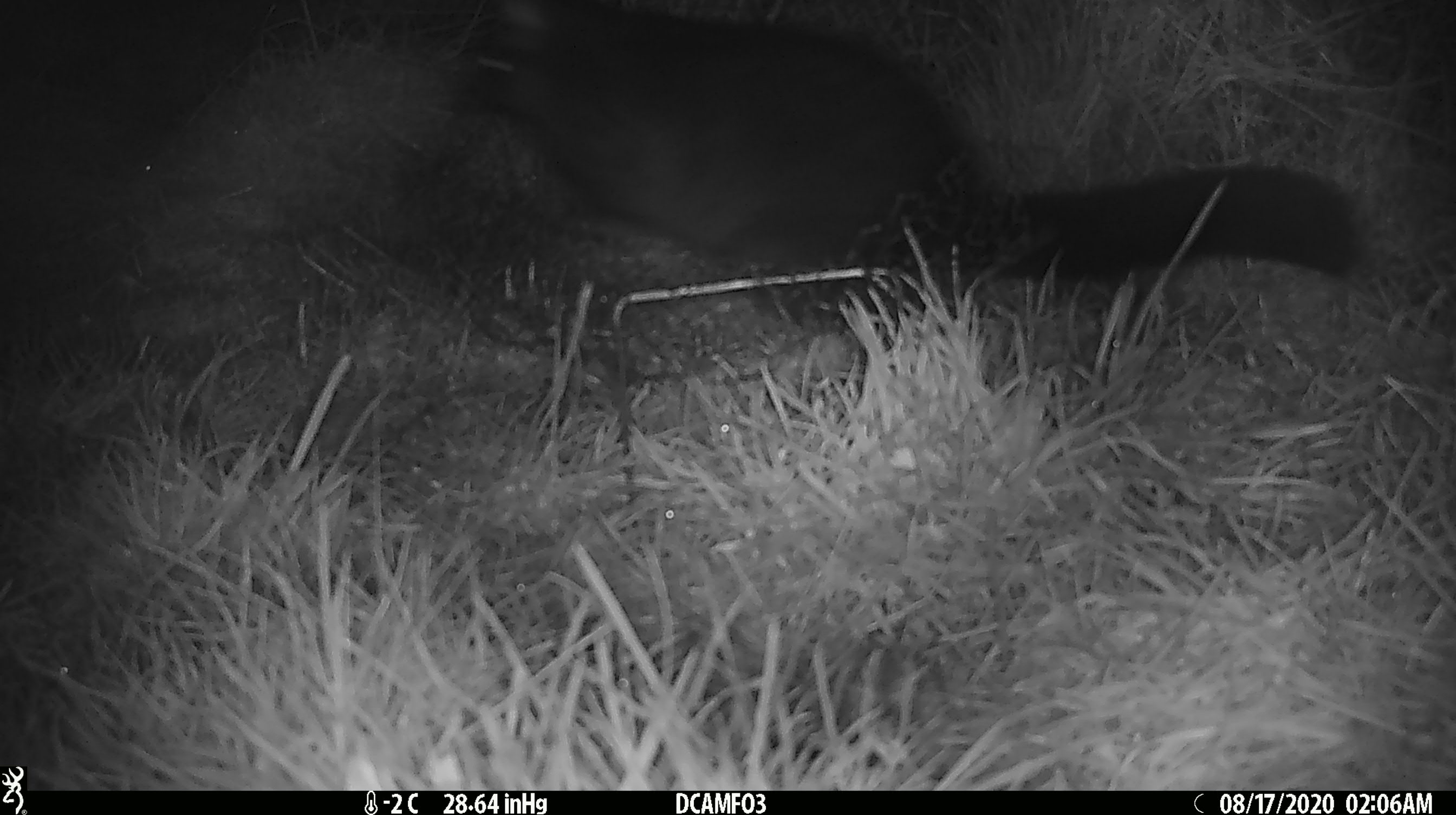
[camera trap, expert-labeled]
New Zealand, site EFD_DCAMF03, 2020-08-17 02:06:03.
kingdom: Animalia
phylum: Chordata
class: Mammalia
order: Diprotodontia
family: Phalangeridae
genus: Trichosurus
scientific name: Trichosurus vulpecula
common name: common brushtail possum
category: possum